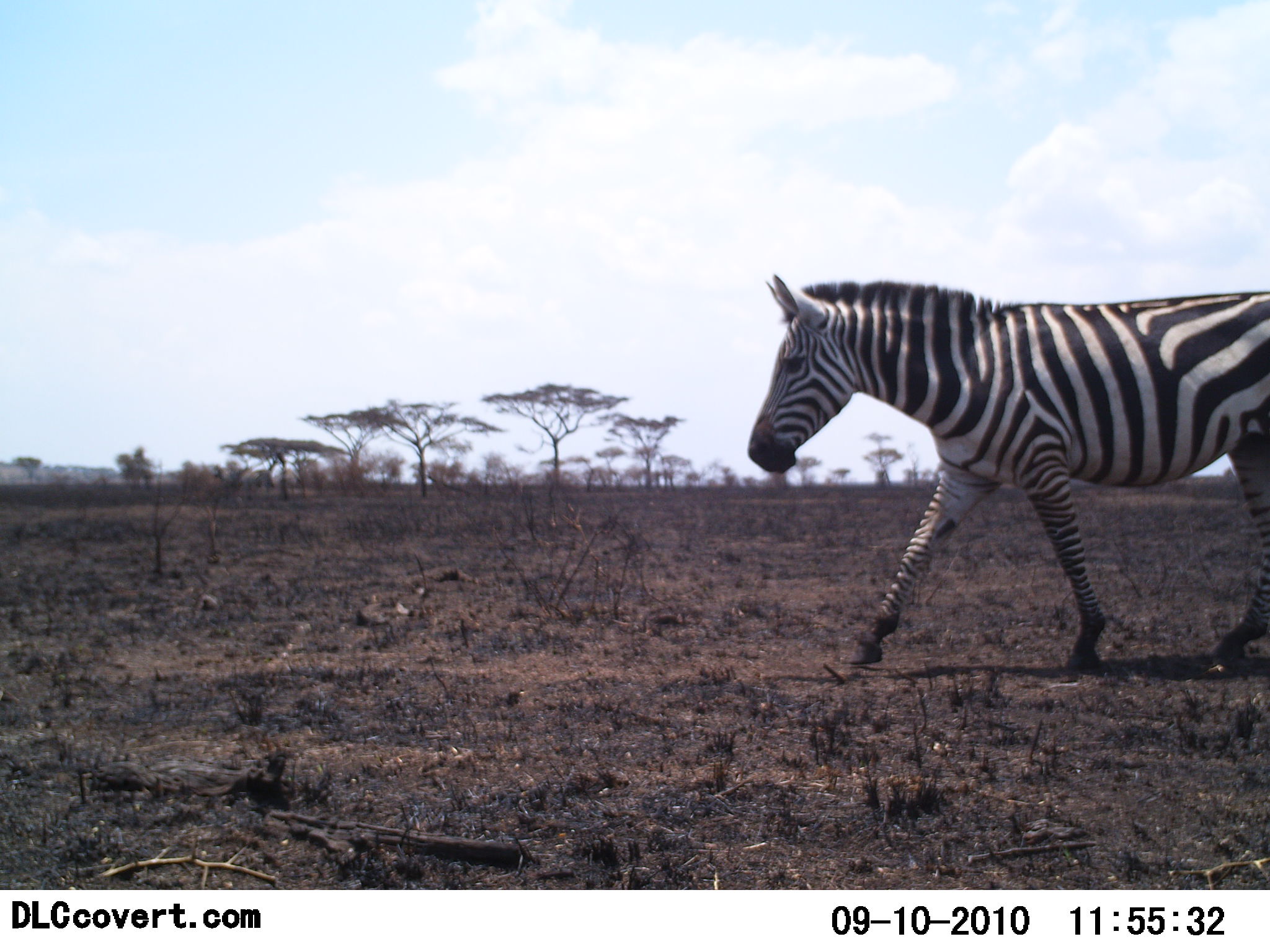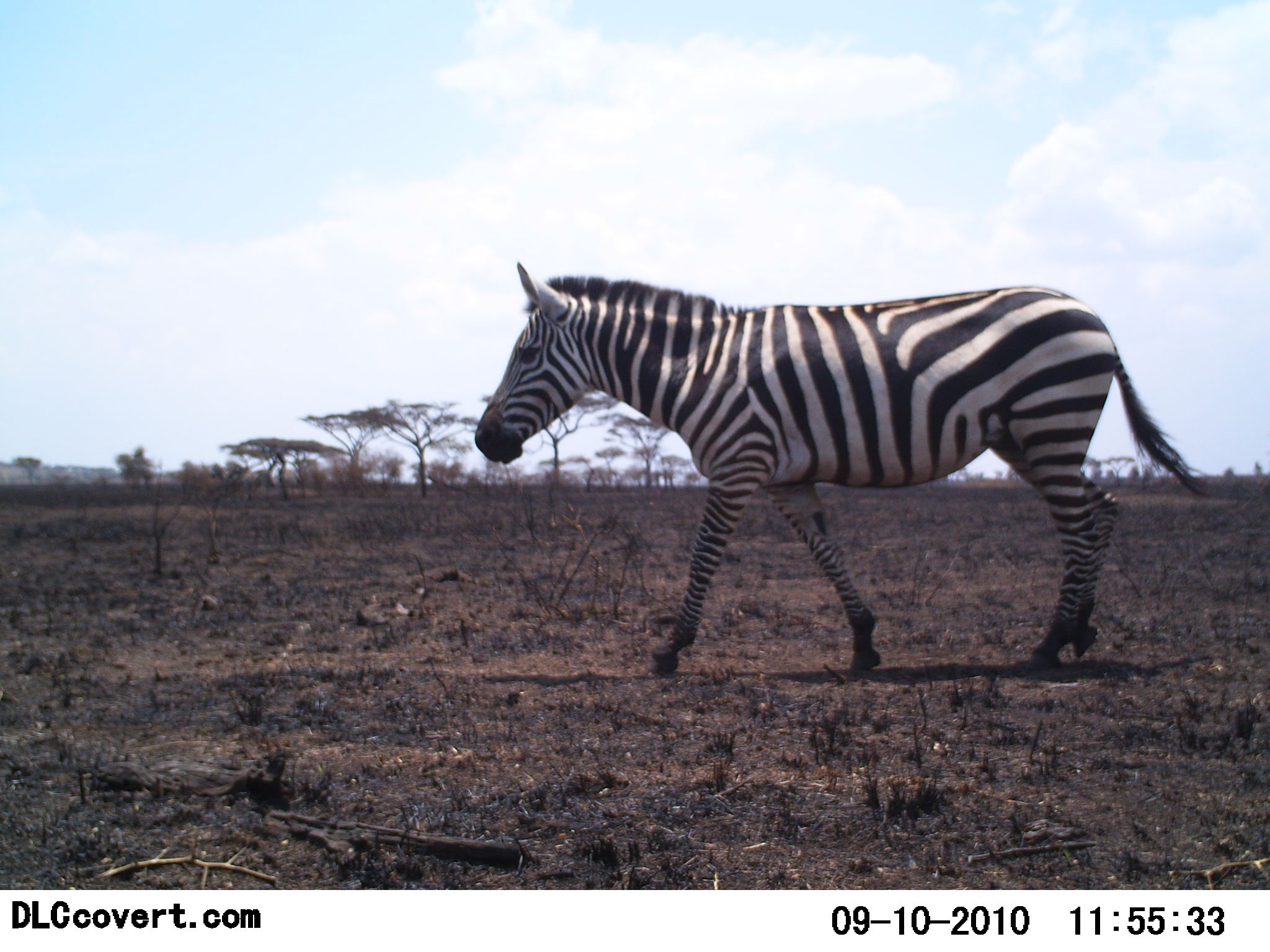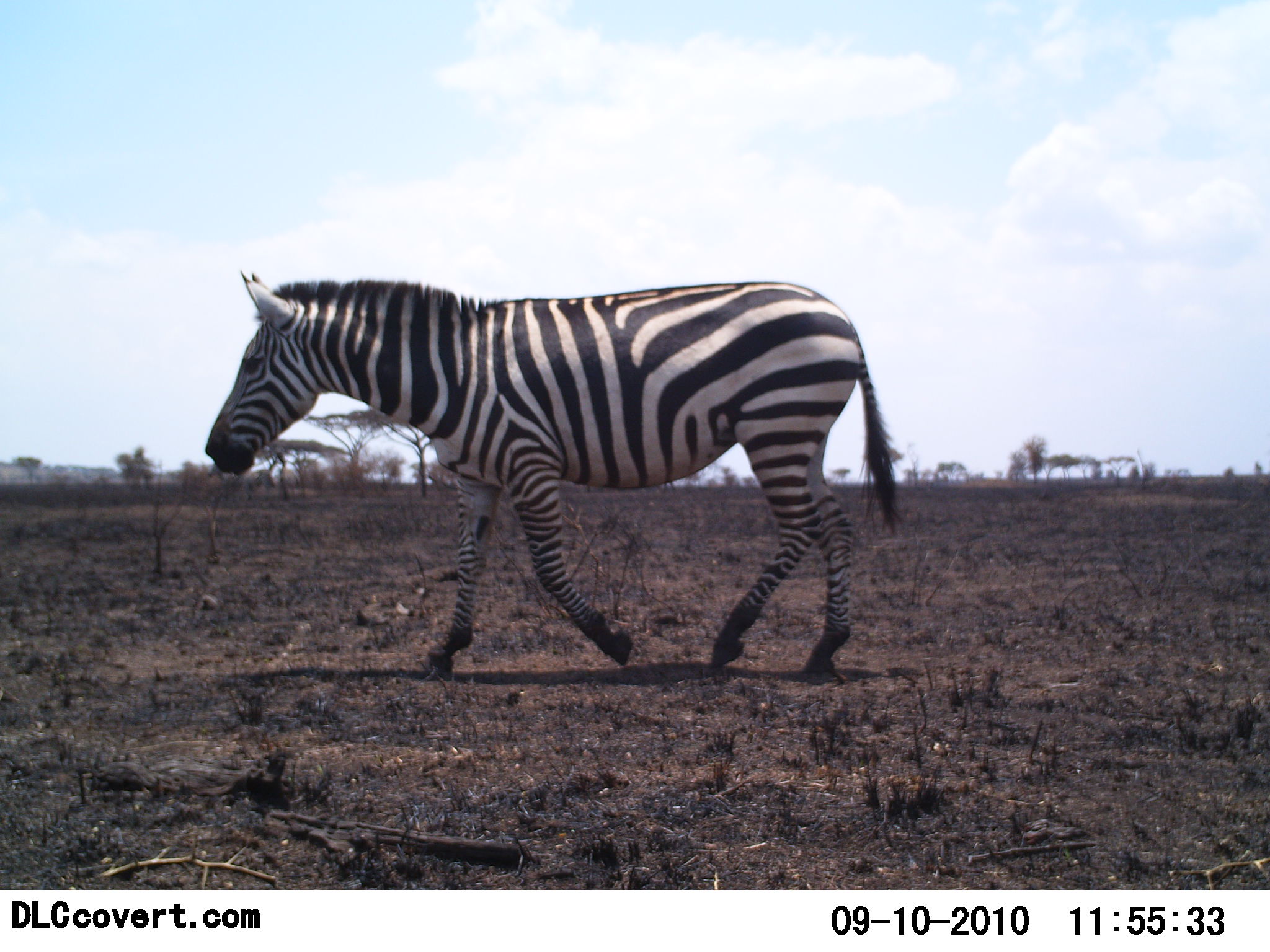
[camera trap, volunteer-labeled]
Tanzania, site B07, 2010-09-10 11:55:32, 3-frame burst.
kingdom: Animalia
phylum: Chordata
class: Mammalia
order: Perissodactyla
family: Equidae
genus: Equus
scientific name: Equus quagga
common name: plains zebra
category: zebra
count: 1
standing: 12%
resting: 0%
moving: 100%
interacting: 0%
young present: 0%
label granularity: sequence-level